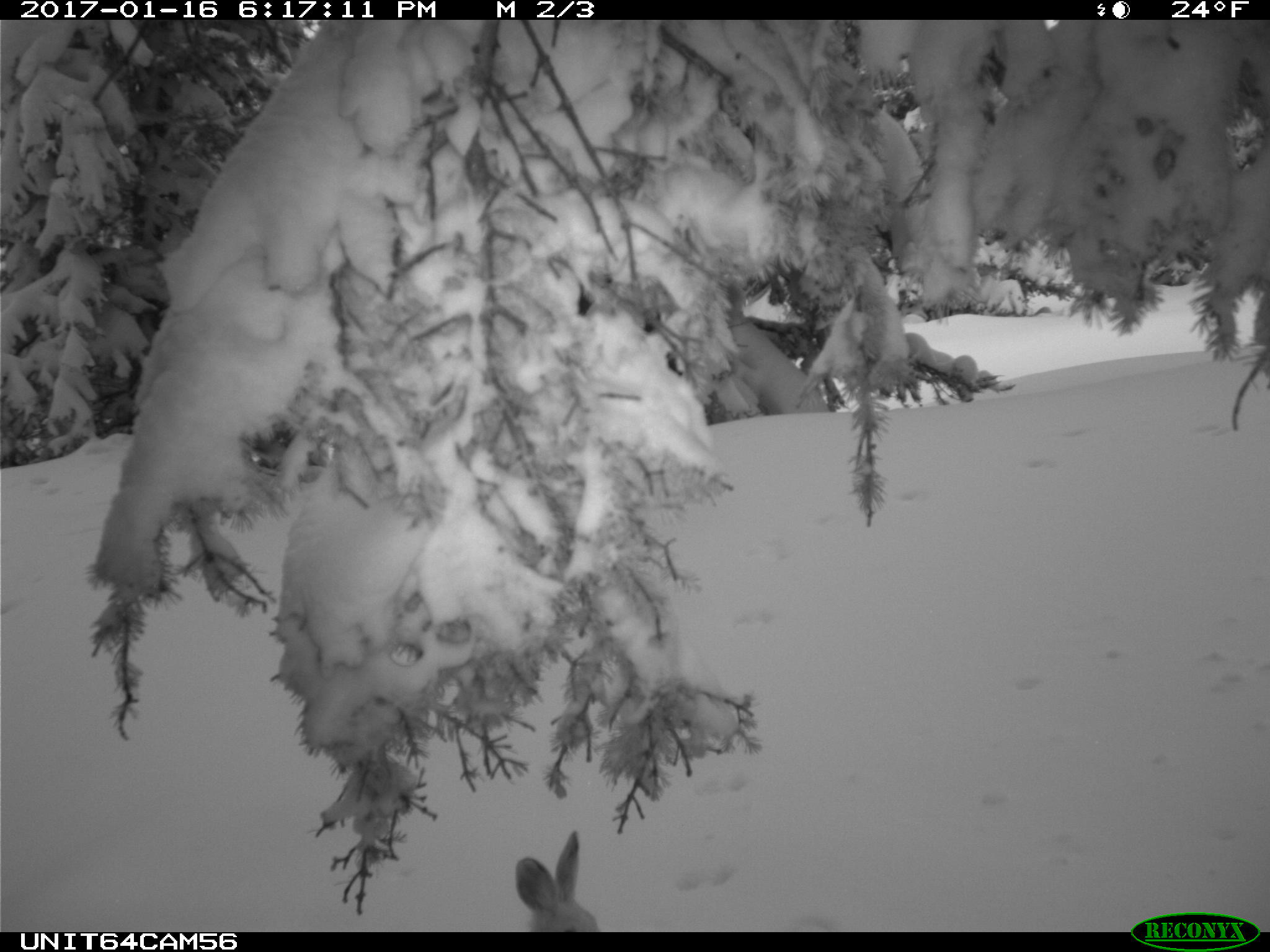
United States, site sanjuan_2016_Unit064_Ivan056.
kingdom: Animalia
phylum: Chordata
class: Mammalia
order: Lagomorpha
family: Leporidae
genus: Lepus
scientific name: Lepus americanus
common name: snowshoe hare